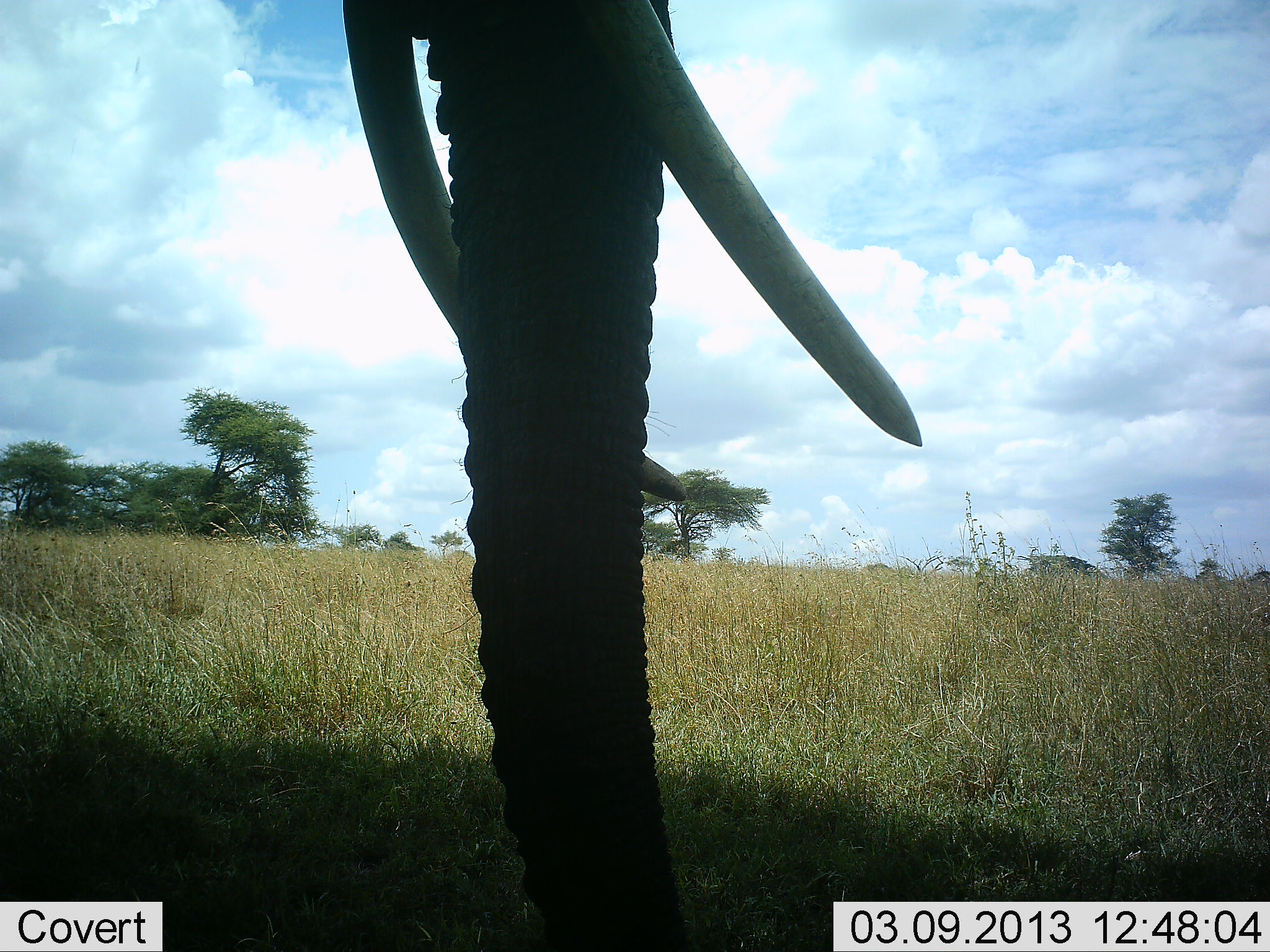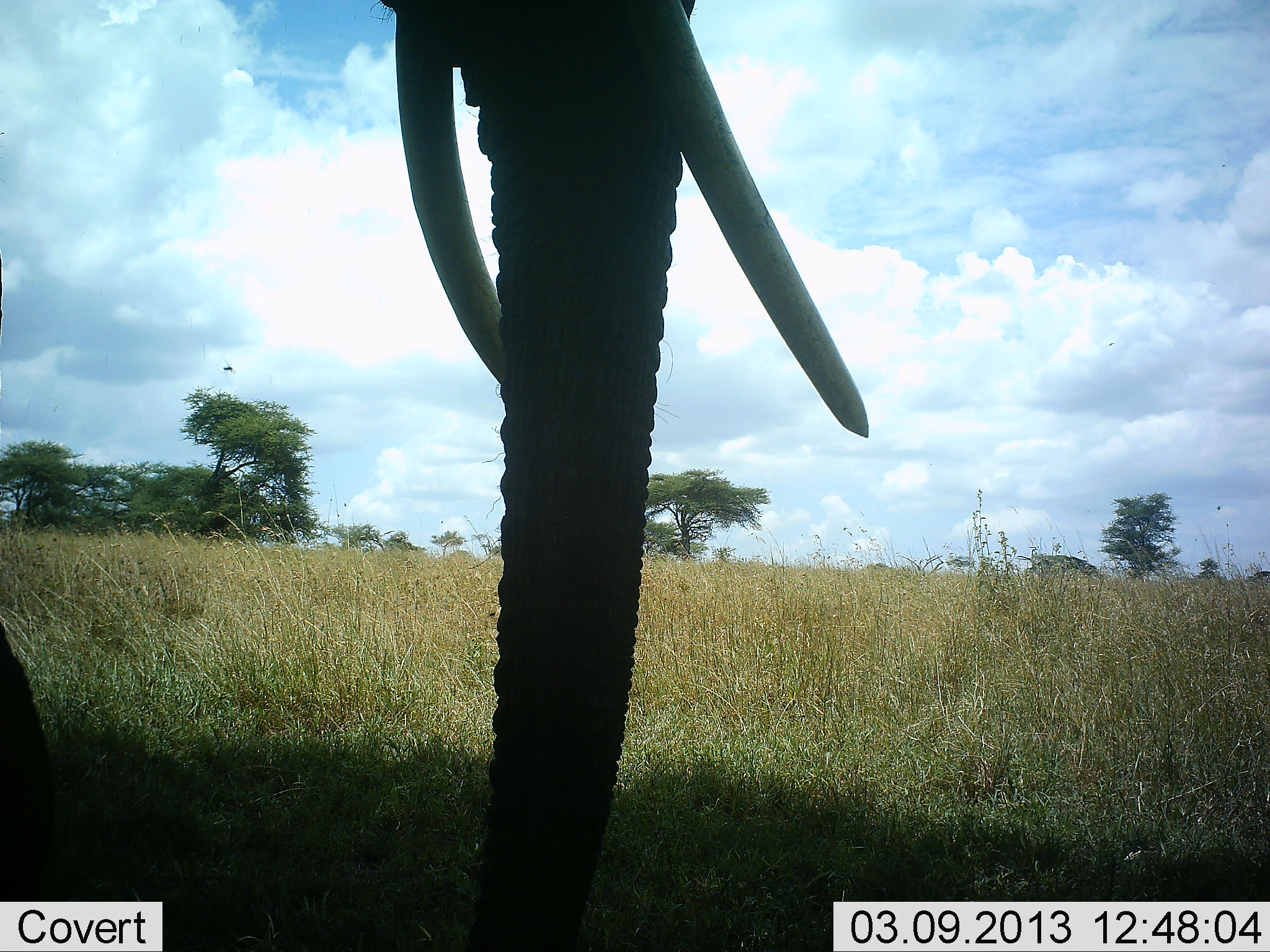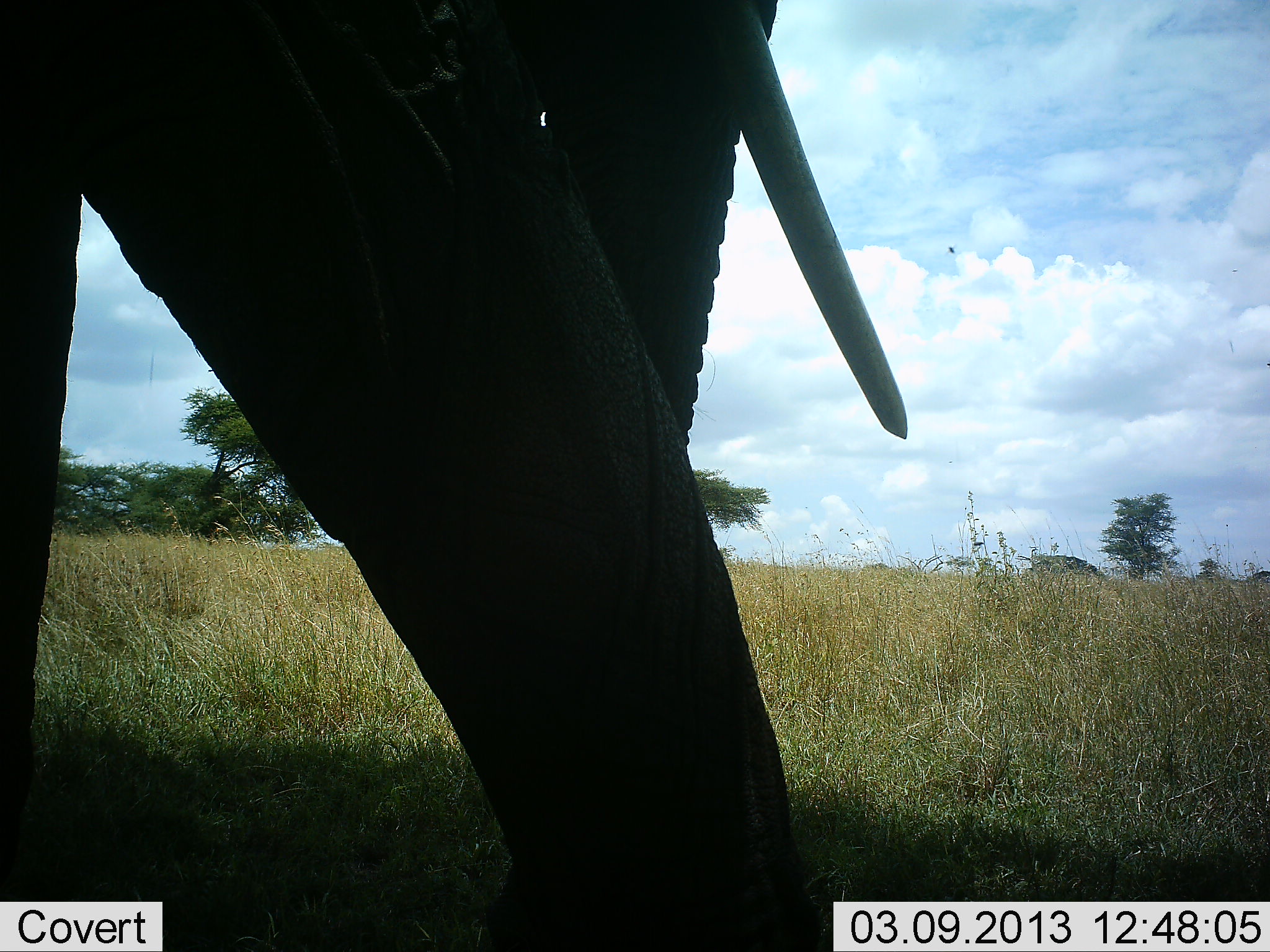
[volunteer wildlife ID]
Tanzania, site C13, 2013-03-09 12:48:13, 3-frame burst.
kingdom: Animalia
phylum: Chordata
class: Mammalia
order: Proboscidea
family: Elephantidae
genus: Loxodonta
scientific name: Loxodonta africana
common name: african bush elephant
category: elephant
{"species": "elephant (african bush elephant) (Loxodonta africana)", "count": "1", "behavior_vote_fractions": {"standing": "55%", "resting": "0%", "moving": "50%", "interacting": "0%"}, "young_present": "0%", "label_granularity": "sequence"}